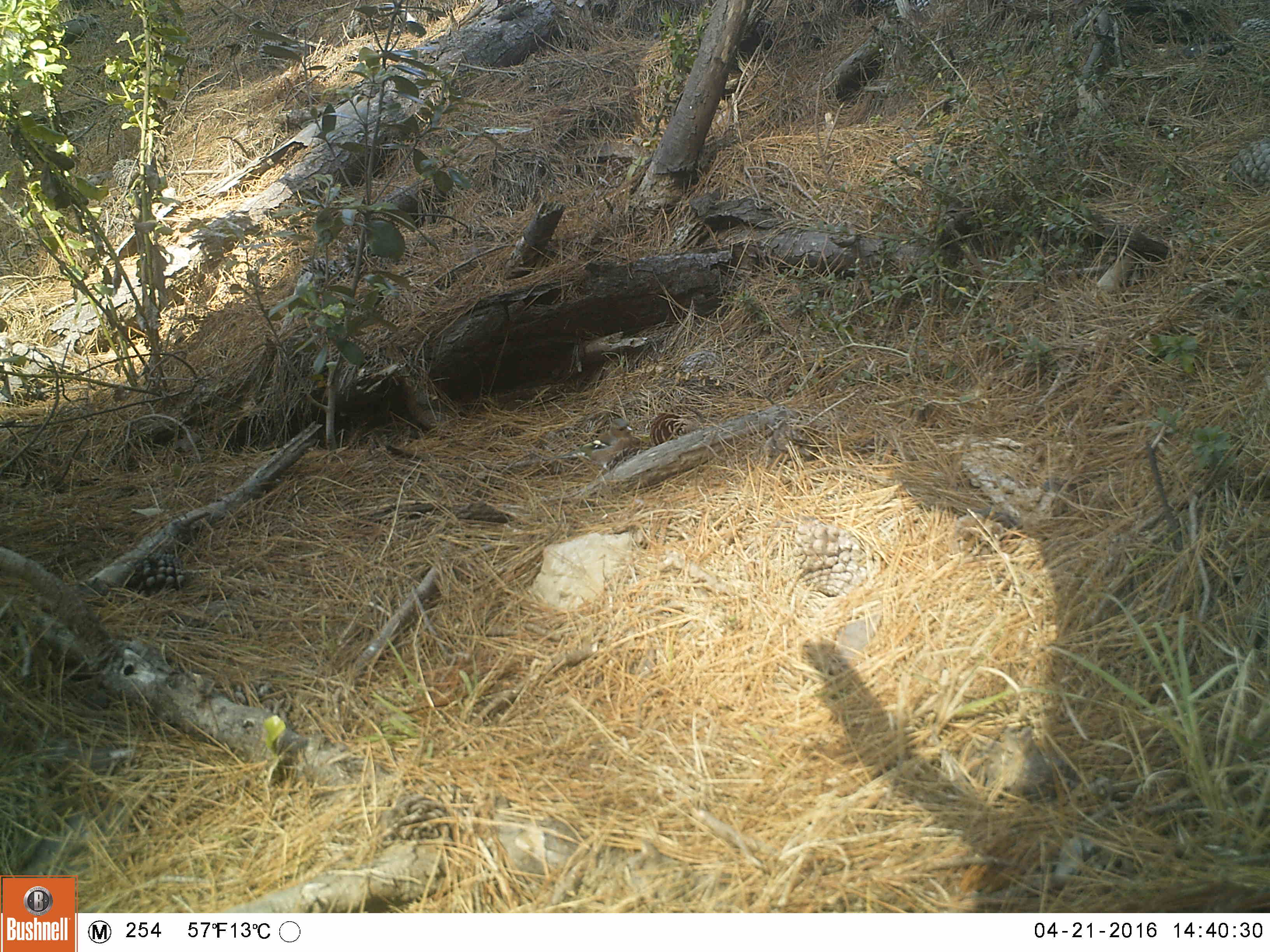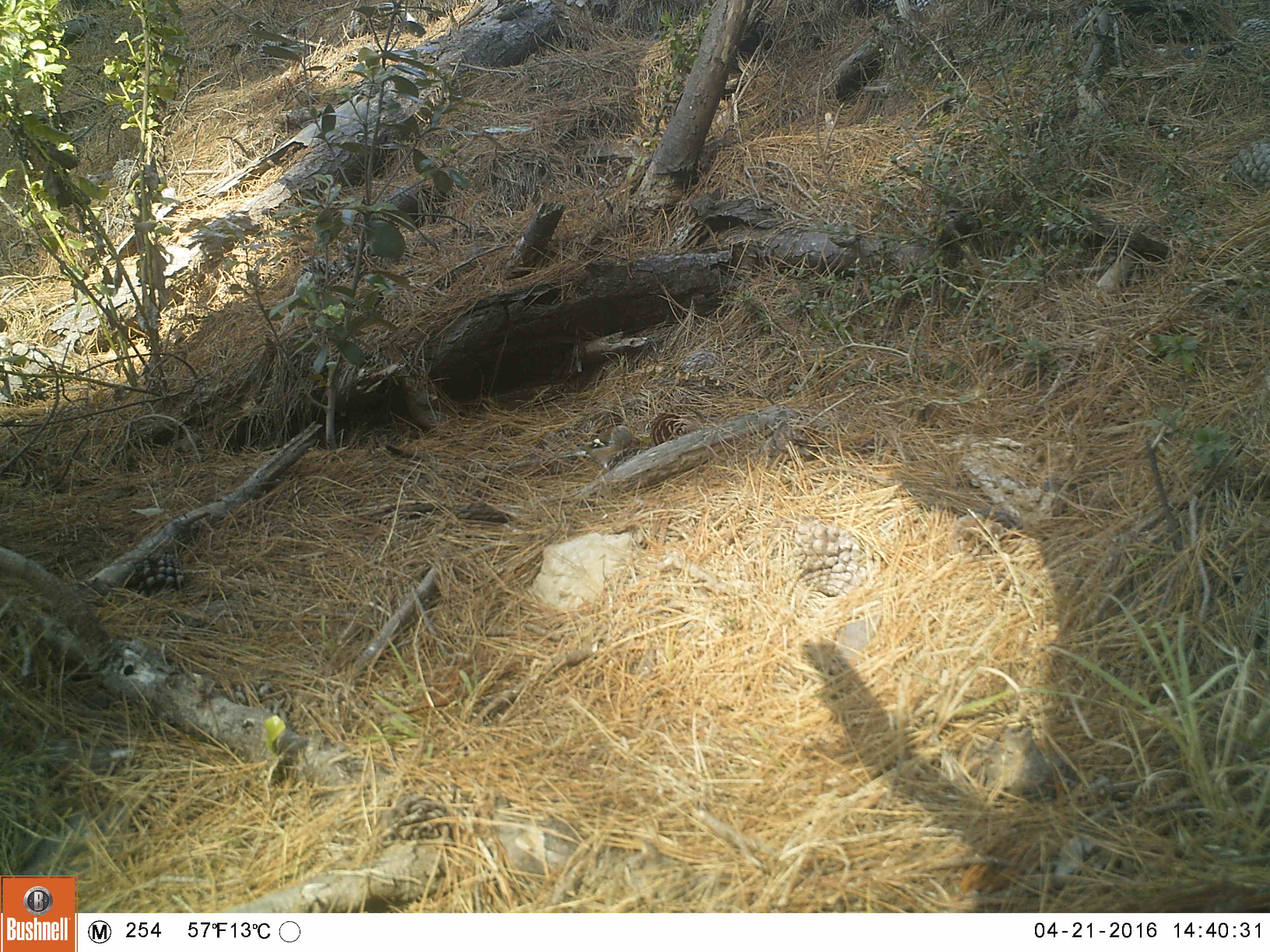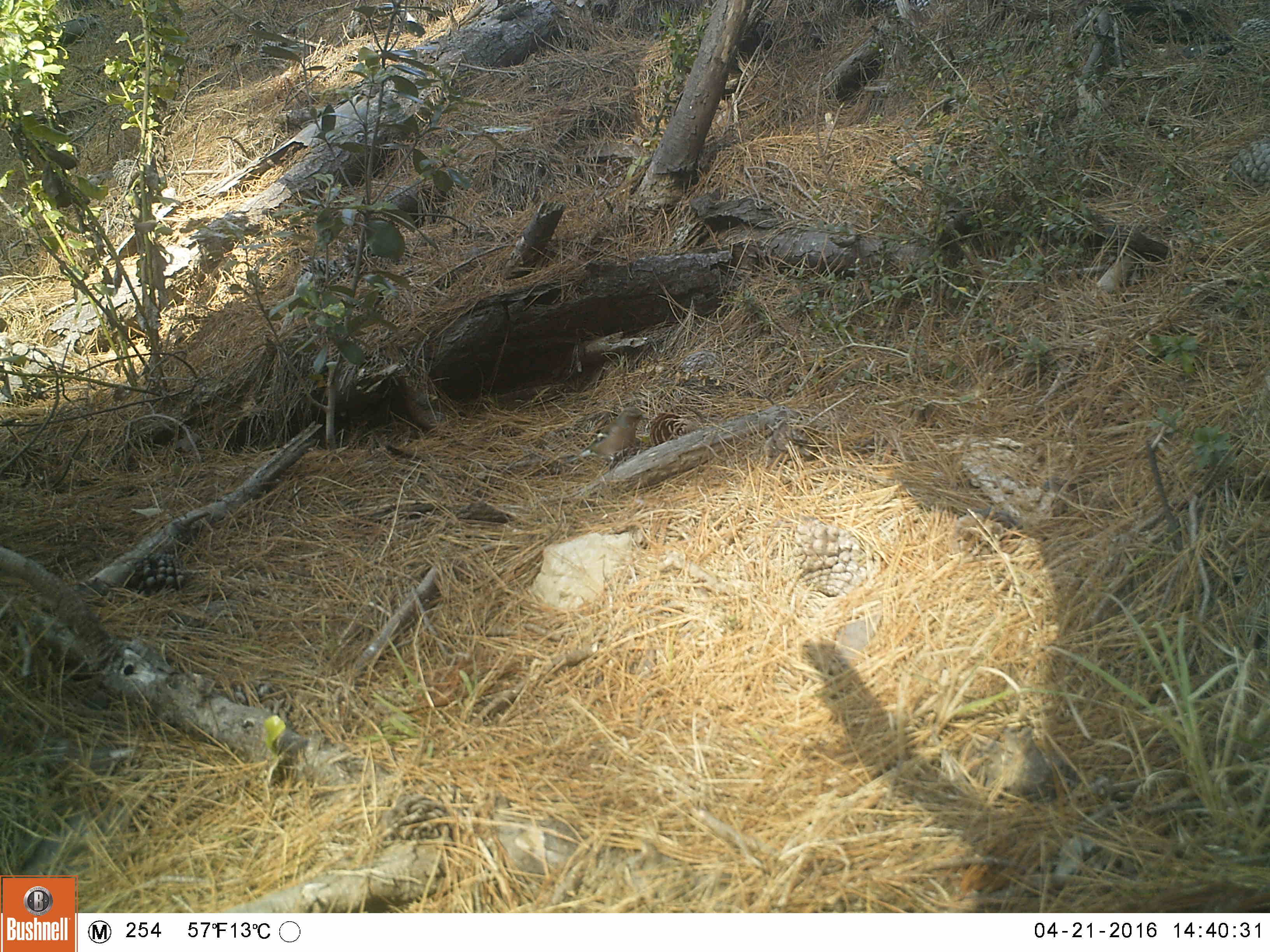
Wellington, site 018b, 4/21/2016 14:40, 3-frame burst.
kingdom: Animalia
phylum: Chordata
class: Aves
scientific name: Aves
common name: bird